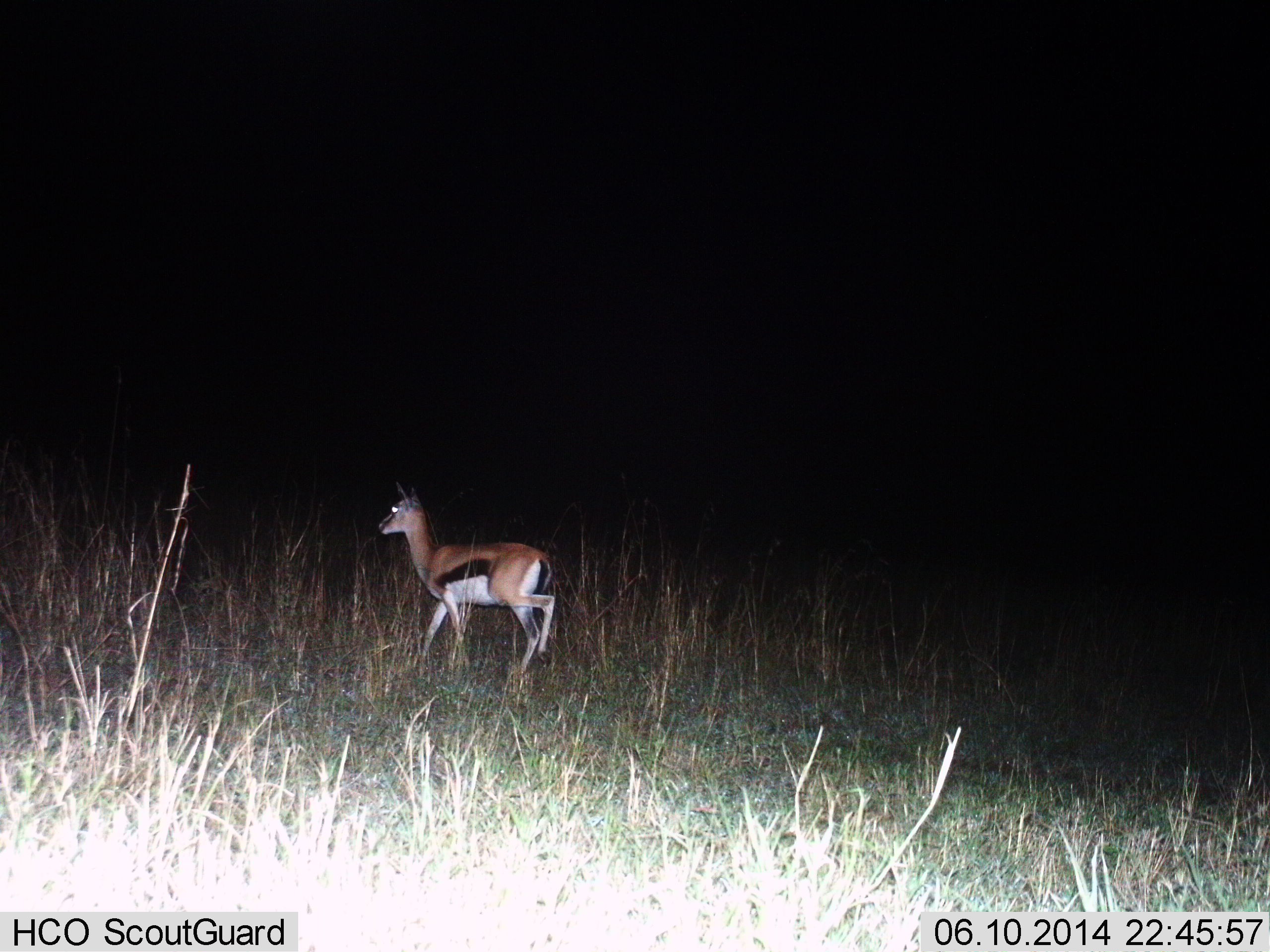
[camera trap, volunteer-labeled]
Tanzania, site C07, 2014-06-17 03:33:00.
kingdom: Animalia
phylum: Chordata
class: Mammalia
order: Artiodactyla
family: Bovidae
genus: Eudorcas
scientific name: Eudorcas thomsonii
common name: thomson's gazelle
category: gazellethomsons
Gazellethomsons (thomson's gazelle) (Eudorcas thomsonii), count 1. Behavior (volunteer vote fractions): standing 0%, resting 0%, moving 100%, interacting 0%. Young present (vote fraction): 0%. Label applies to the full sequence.